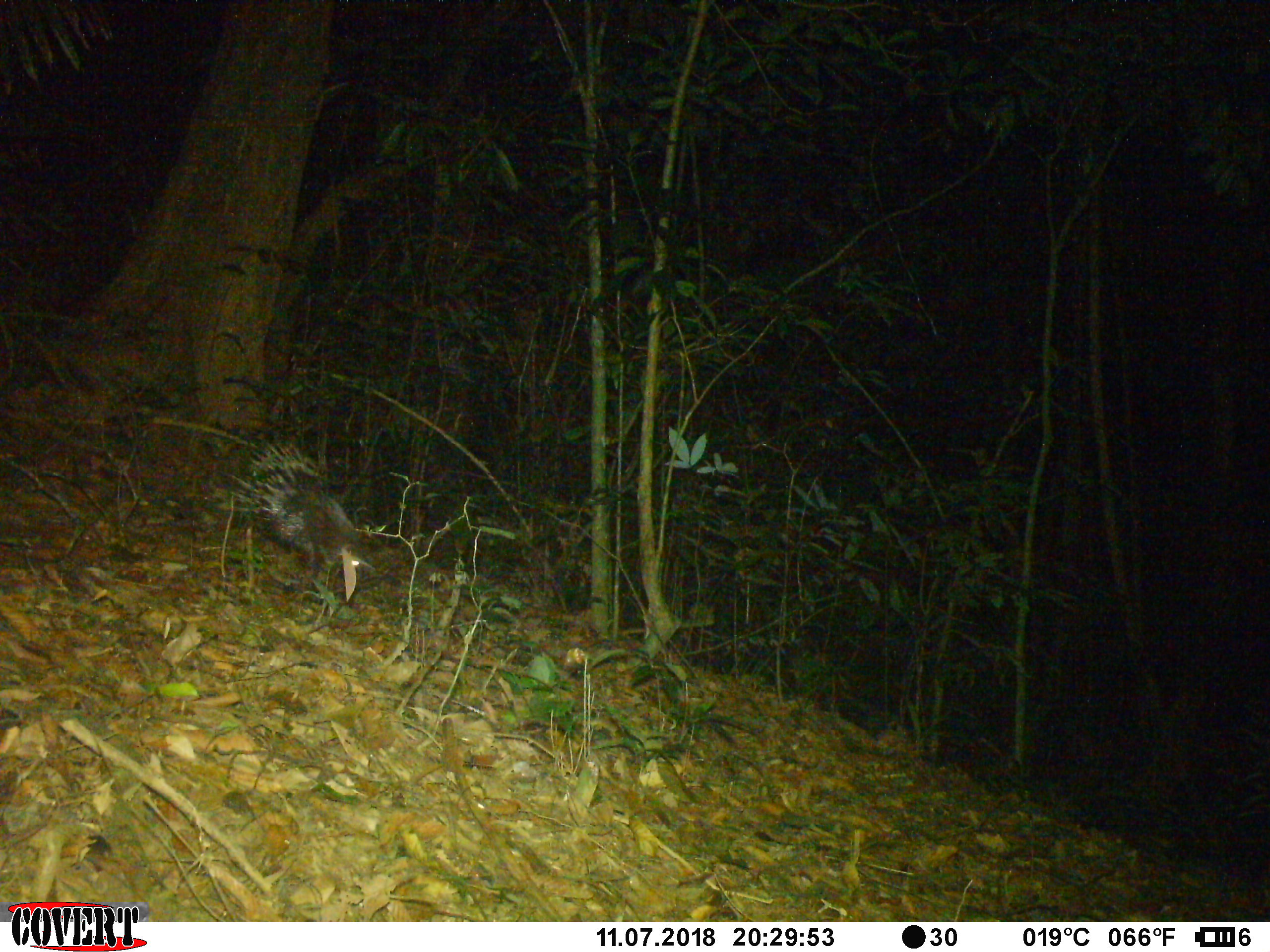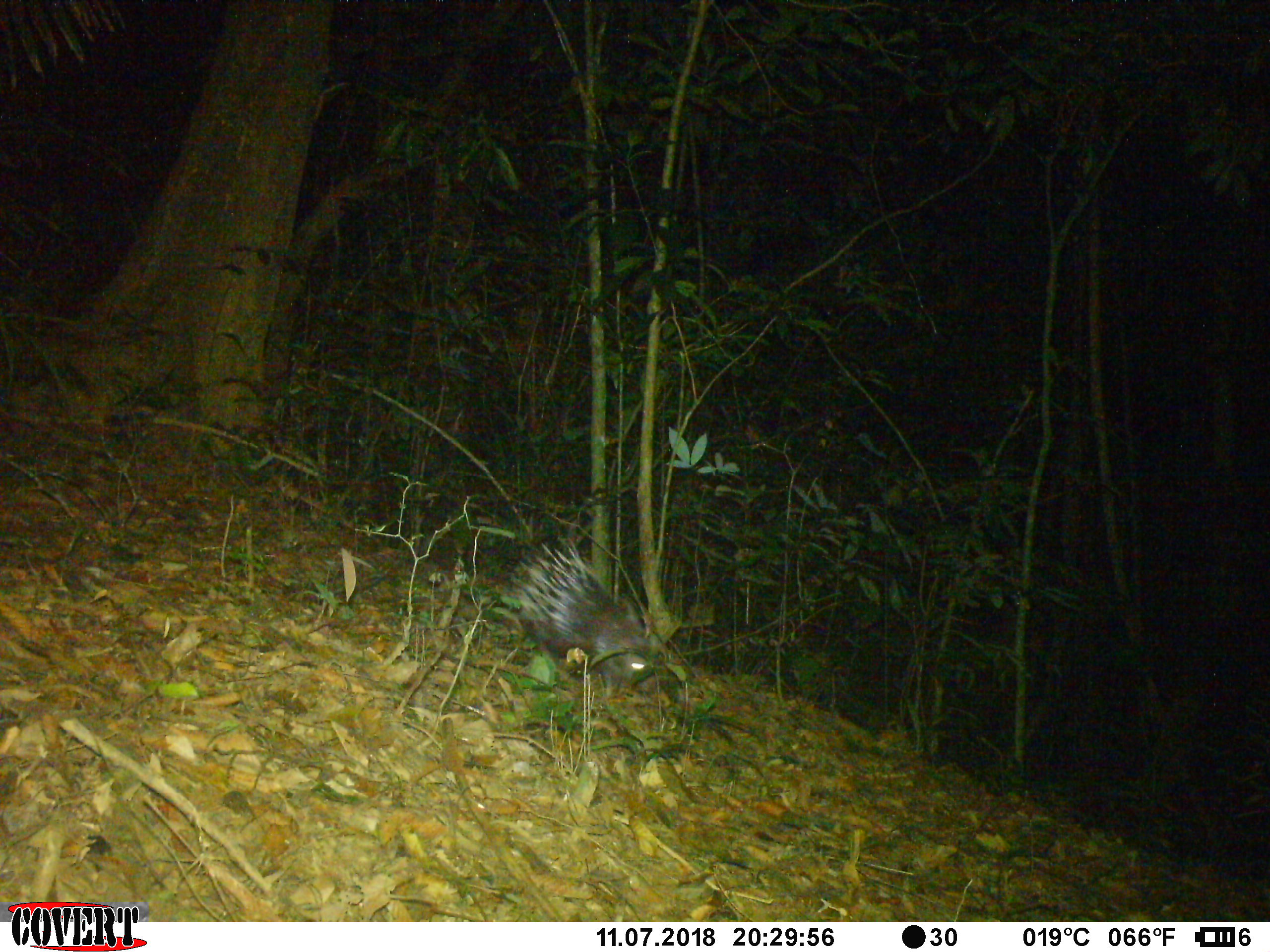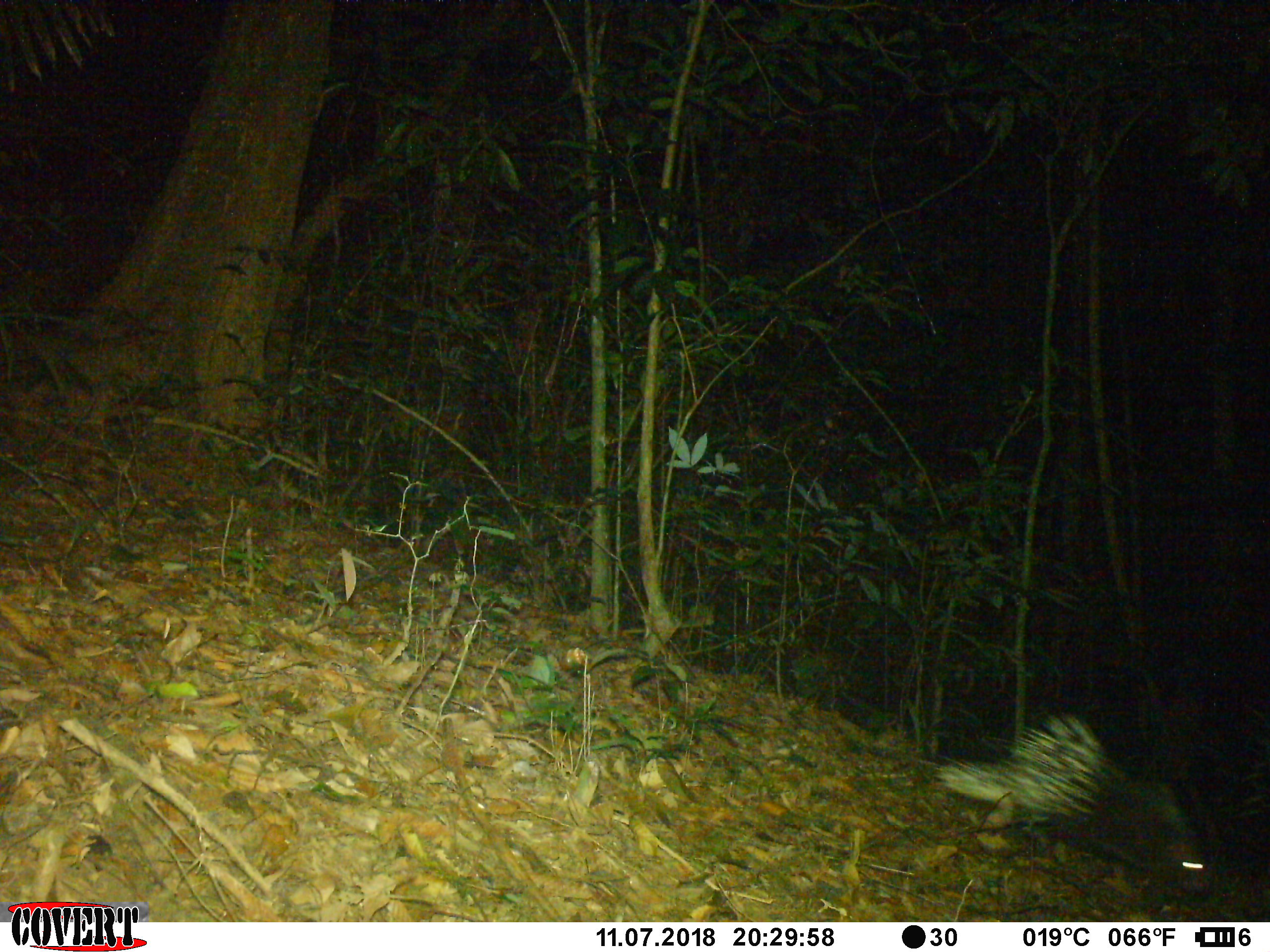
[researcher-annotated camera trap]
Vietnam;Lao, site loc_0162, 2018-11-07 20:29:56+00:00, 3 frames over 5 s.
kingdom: Animalia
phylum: Chordata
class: Mammalia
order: Rodentia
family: Hystricidae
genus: Hystrix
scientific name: Hystrix brachyura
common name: malayan porcupine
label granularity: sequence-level